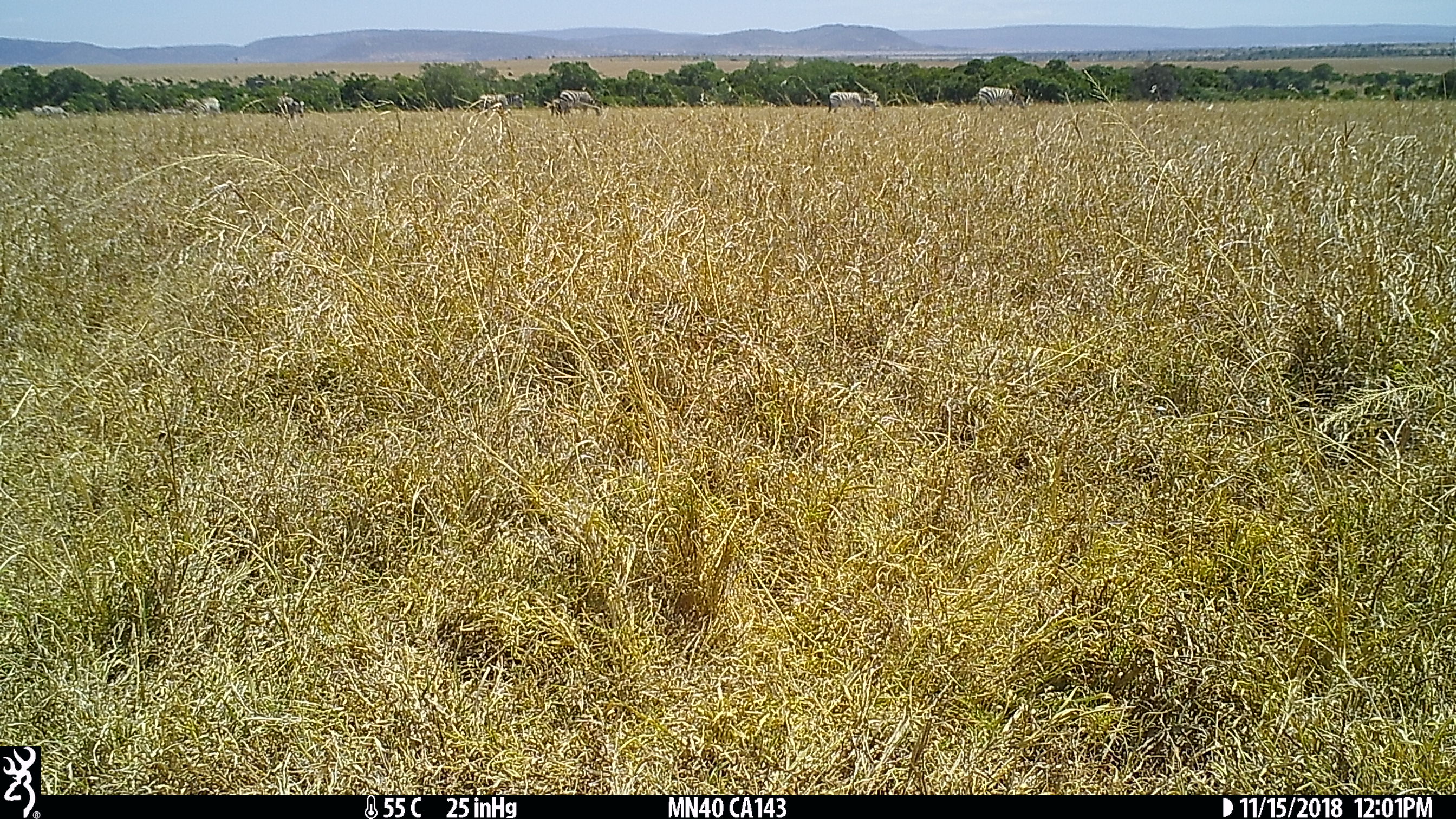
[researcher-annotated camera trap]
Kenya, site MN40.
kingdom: Animalia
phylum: Chordata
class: Mammalia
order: Perissodactyla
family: Equidae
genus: Equus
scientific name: Equus quagga burchellii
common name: burchell's zebra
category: zebra